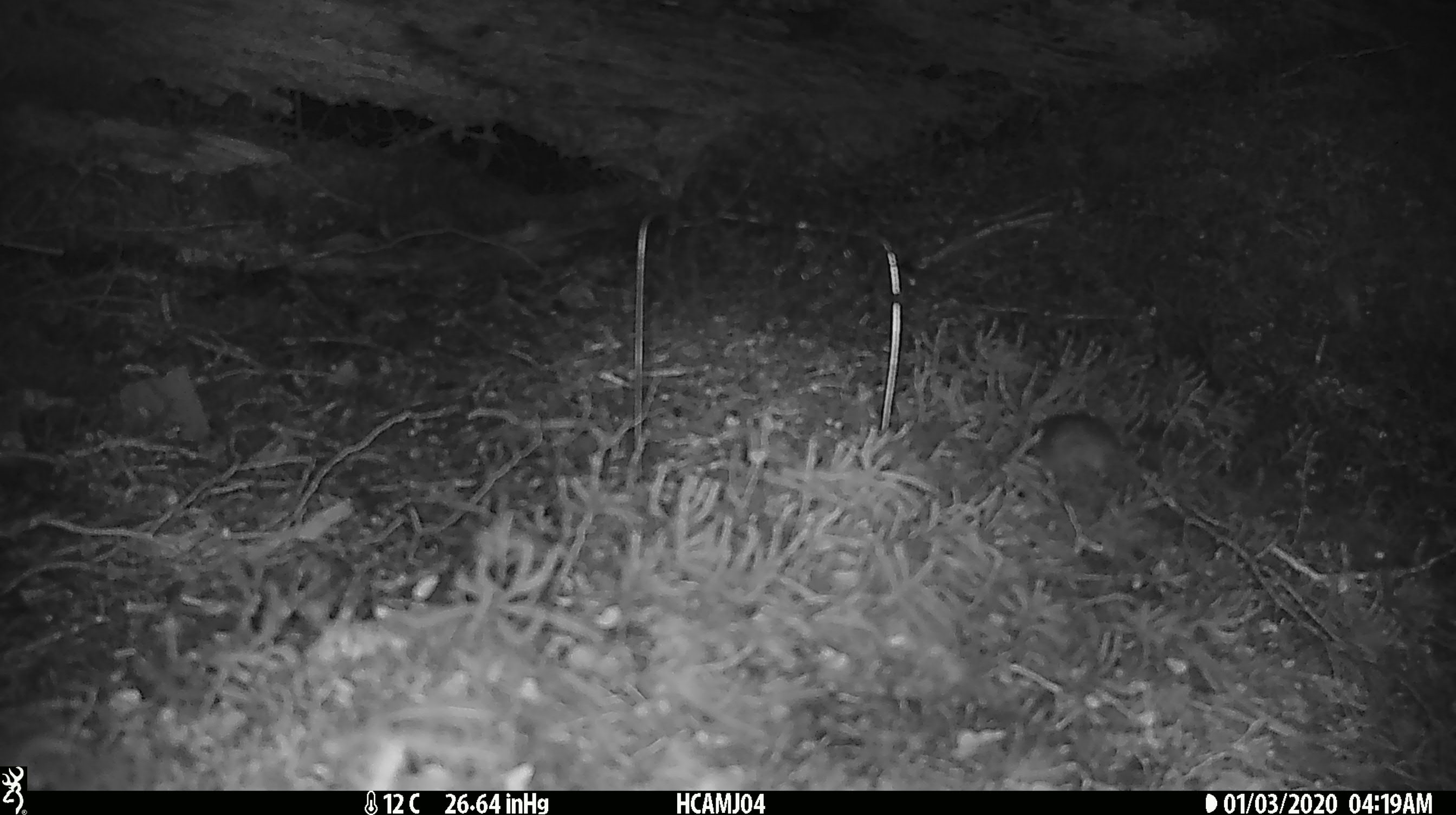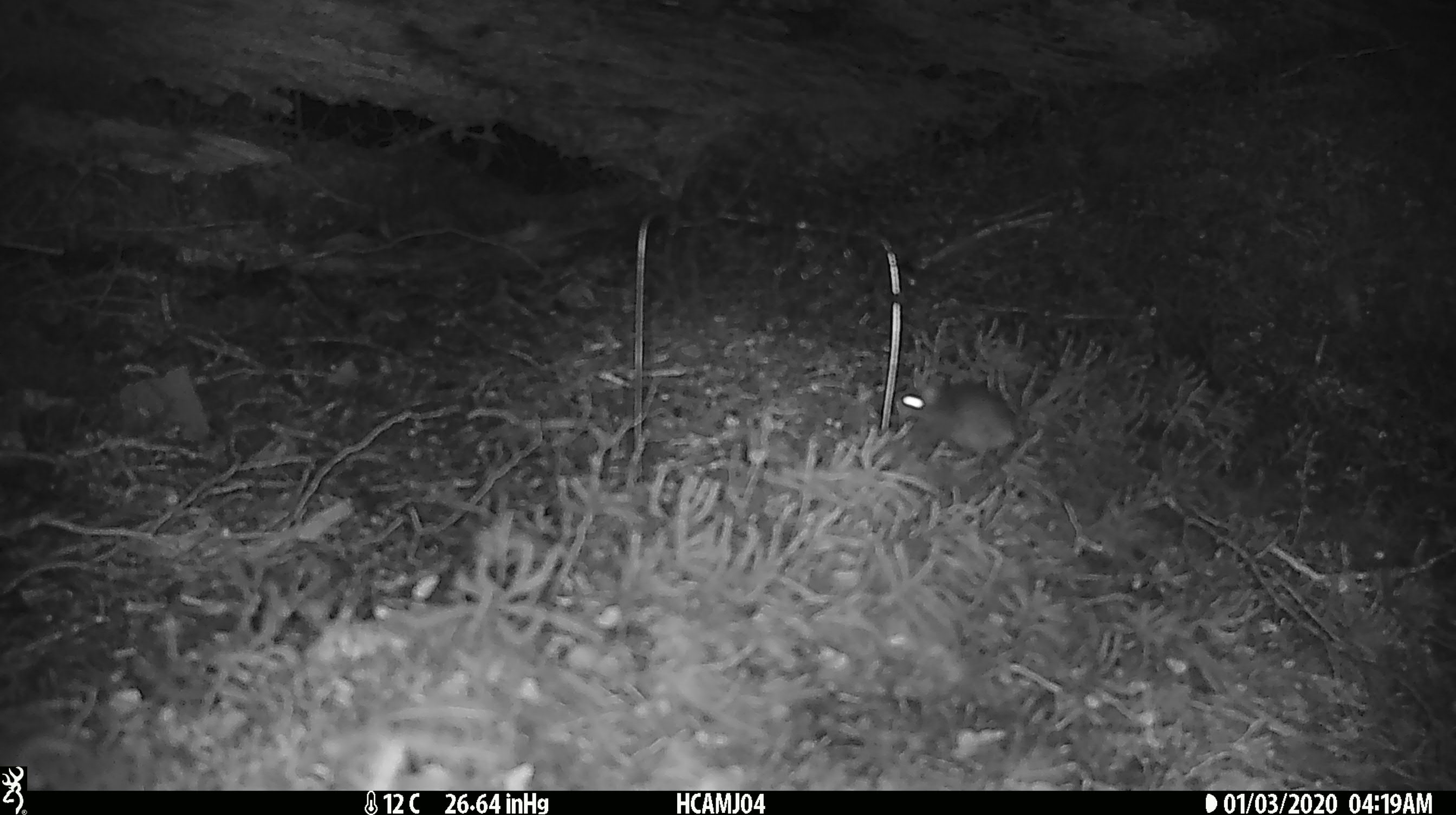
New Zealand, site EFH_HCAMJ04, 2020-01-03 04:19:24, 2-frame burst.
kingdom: Animalia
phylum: Chordata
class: Mammalia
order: Rodentia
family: Muridae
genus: Mus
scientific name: Mus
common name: mouse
Mouse (Mus).